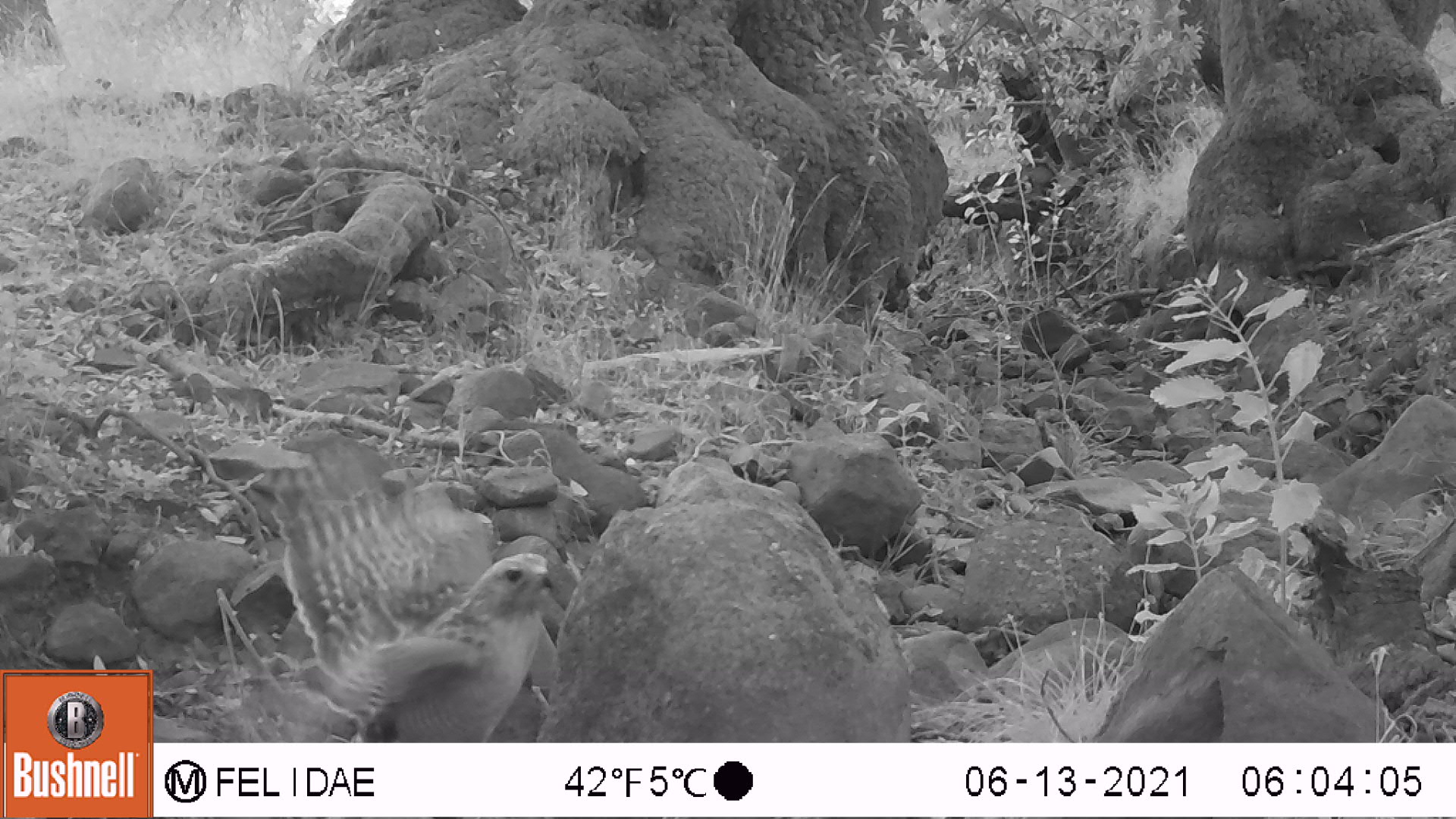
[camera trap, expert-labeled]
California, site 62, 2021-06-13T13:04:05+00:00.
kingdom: Animalia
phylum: Chordata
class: Aves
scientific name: Aves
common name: bird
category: unknown bird